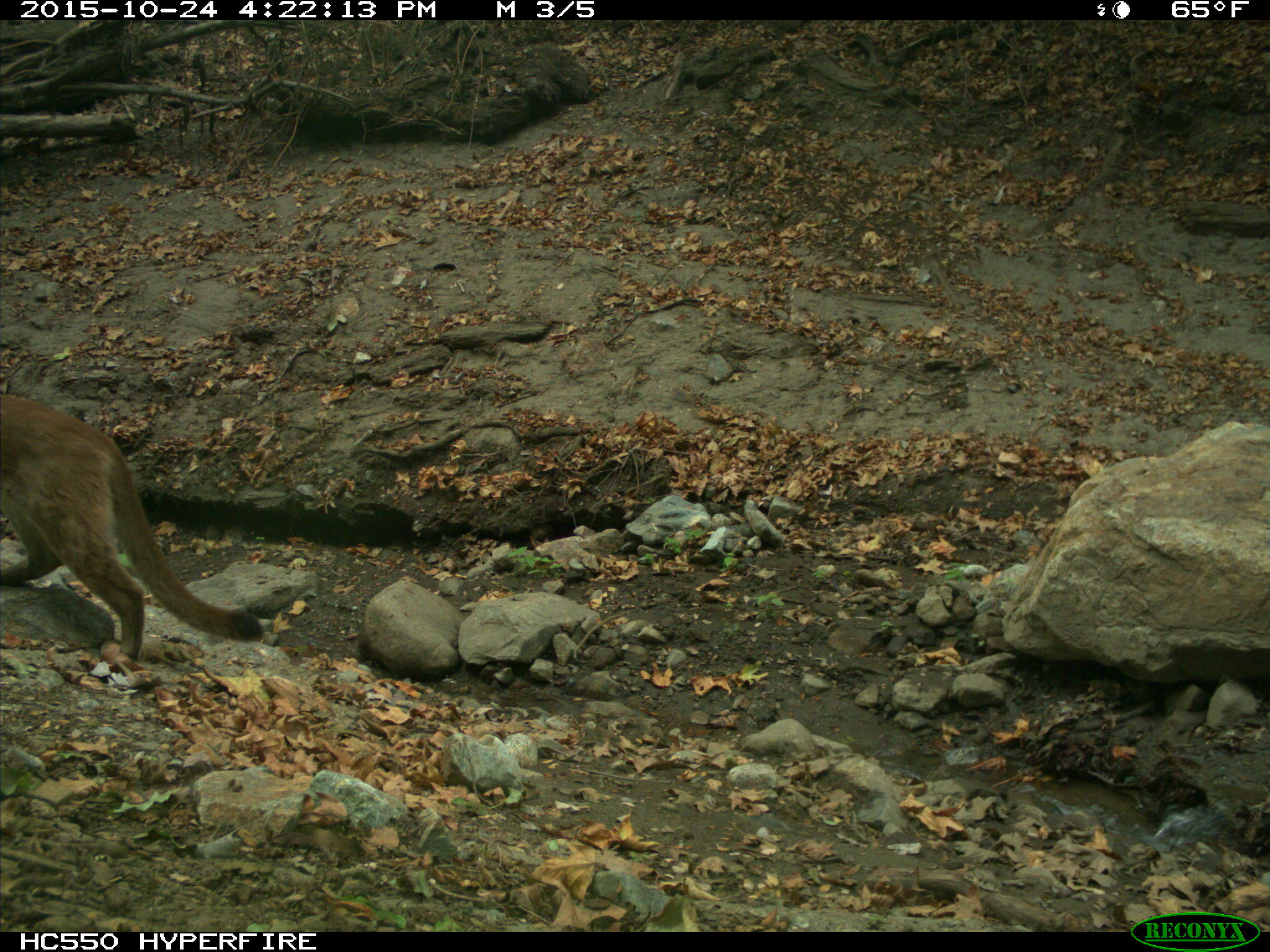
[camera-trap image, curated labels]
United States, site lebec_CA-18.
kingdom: Animalia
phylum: Chordata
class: Mammalia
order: Carnivora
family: Felidae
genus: Puma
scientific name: Puma concolor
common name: mountain lion